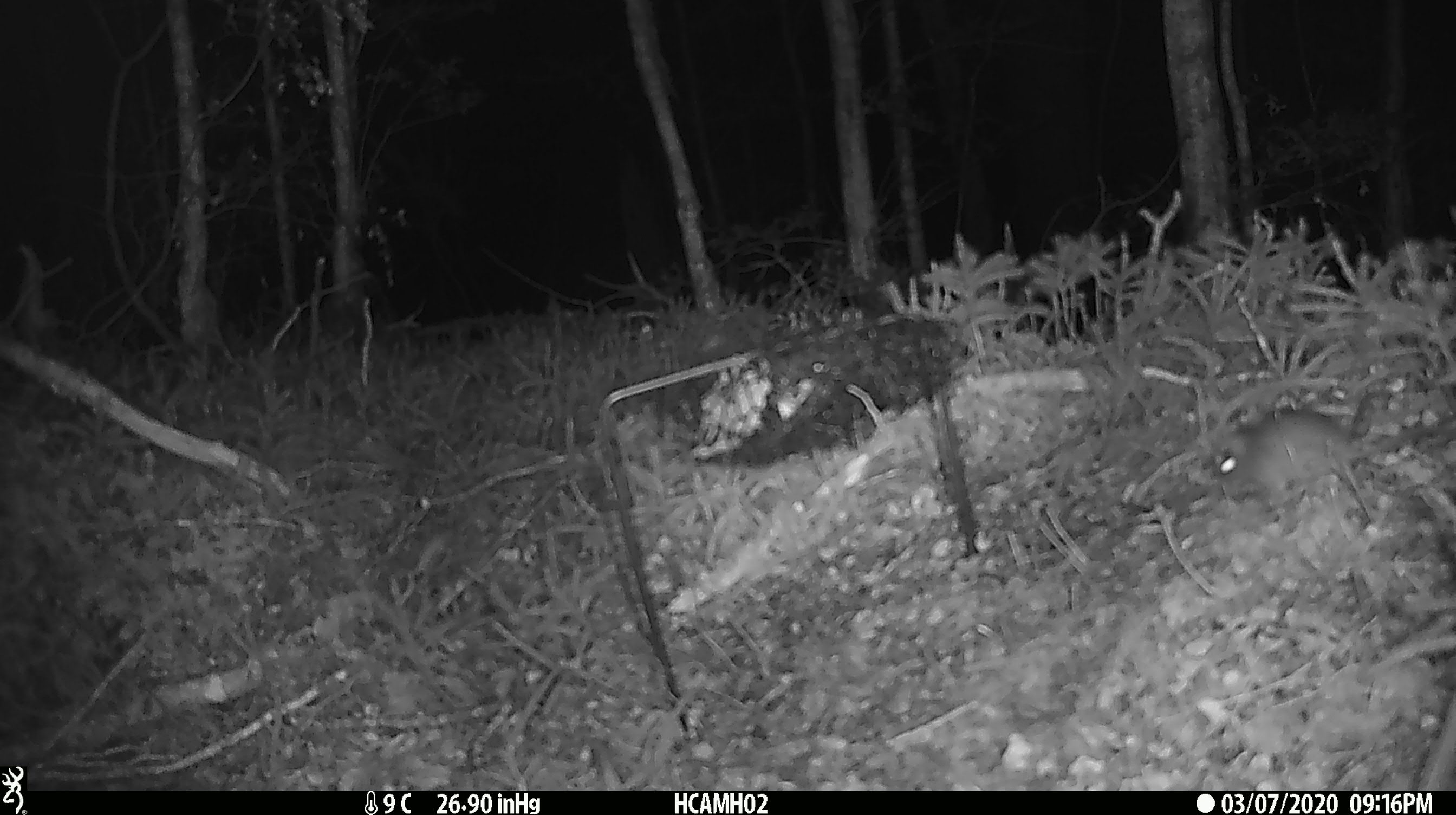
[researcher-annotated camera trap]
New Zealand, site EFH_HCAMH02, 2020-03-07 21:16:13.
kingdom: Animalia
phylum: Chordata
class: Mammalia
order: Rodentia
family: Muridae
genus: Mus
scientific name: Mus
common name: mouse